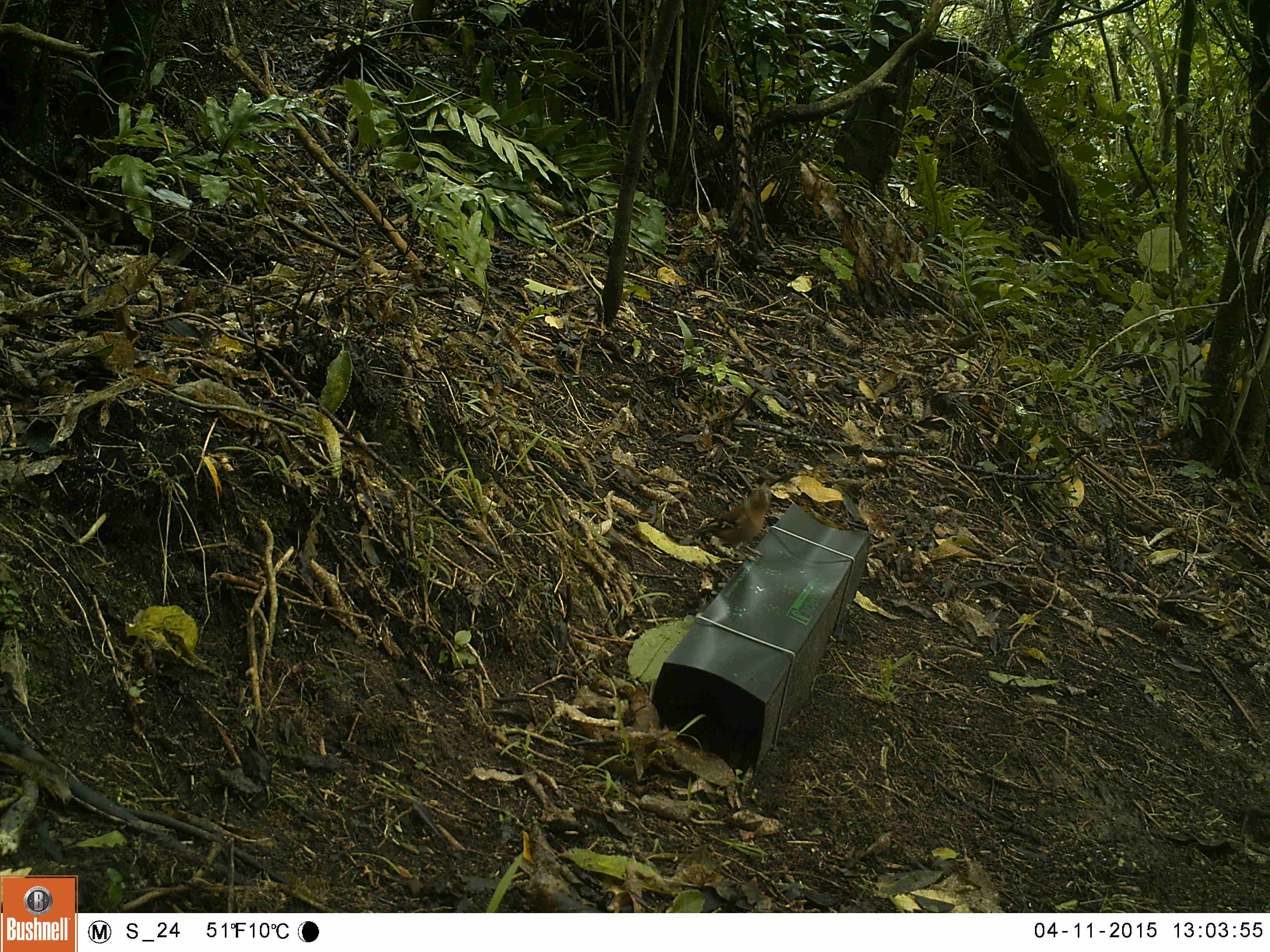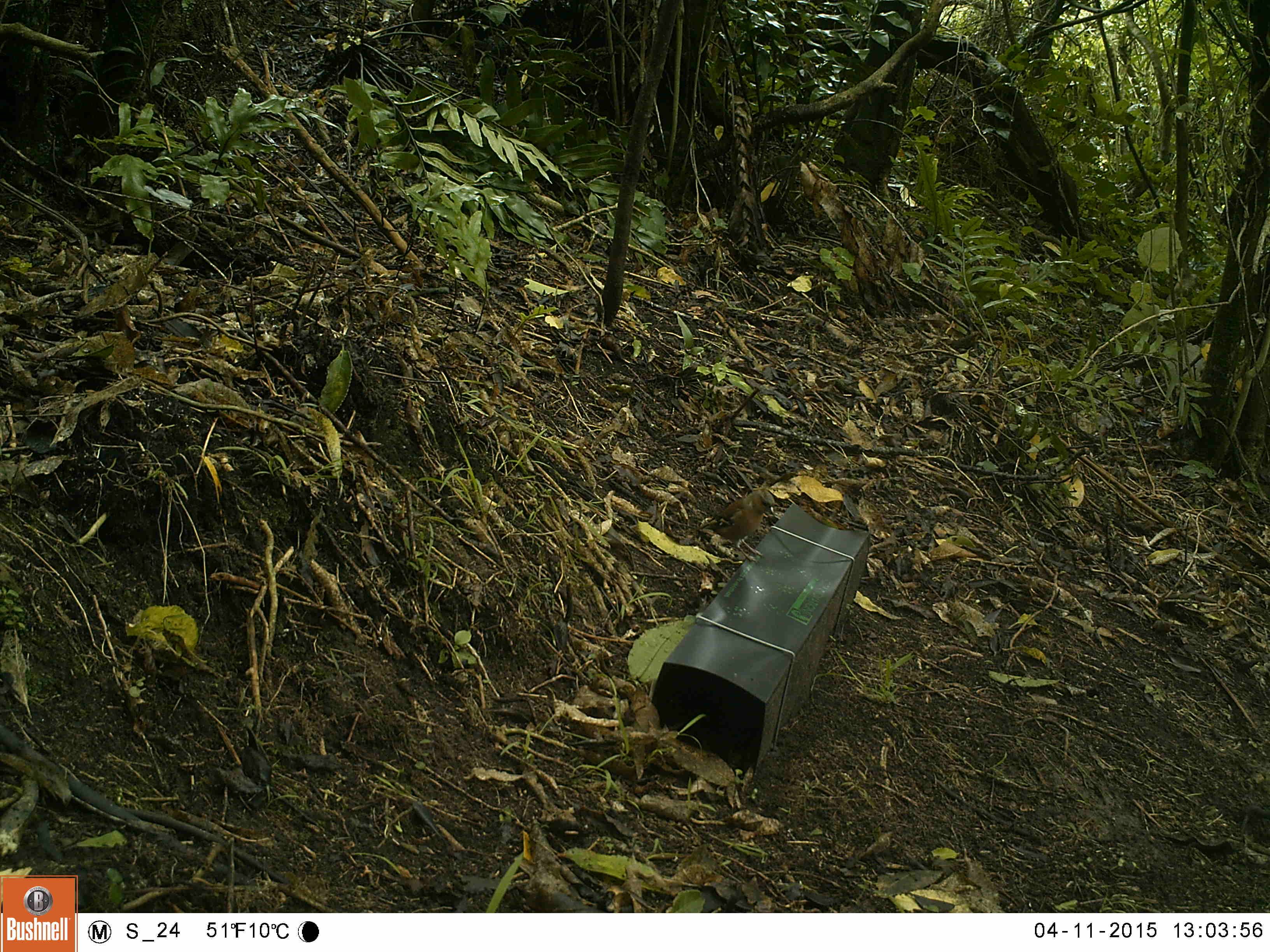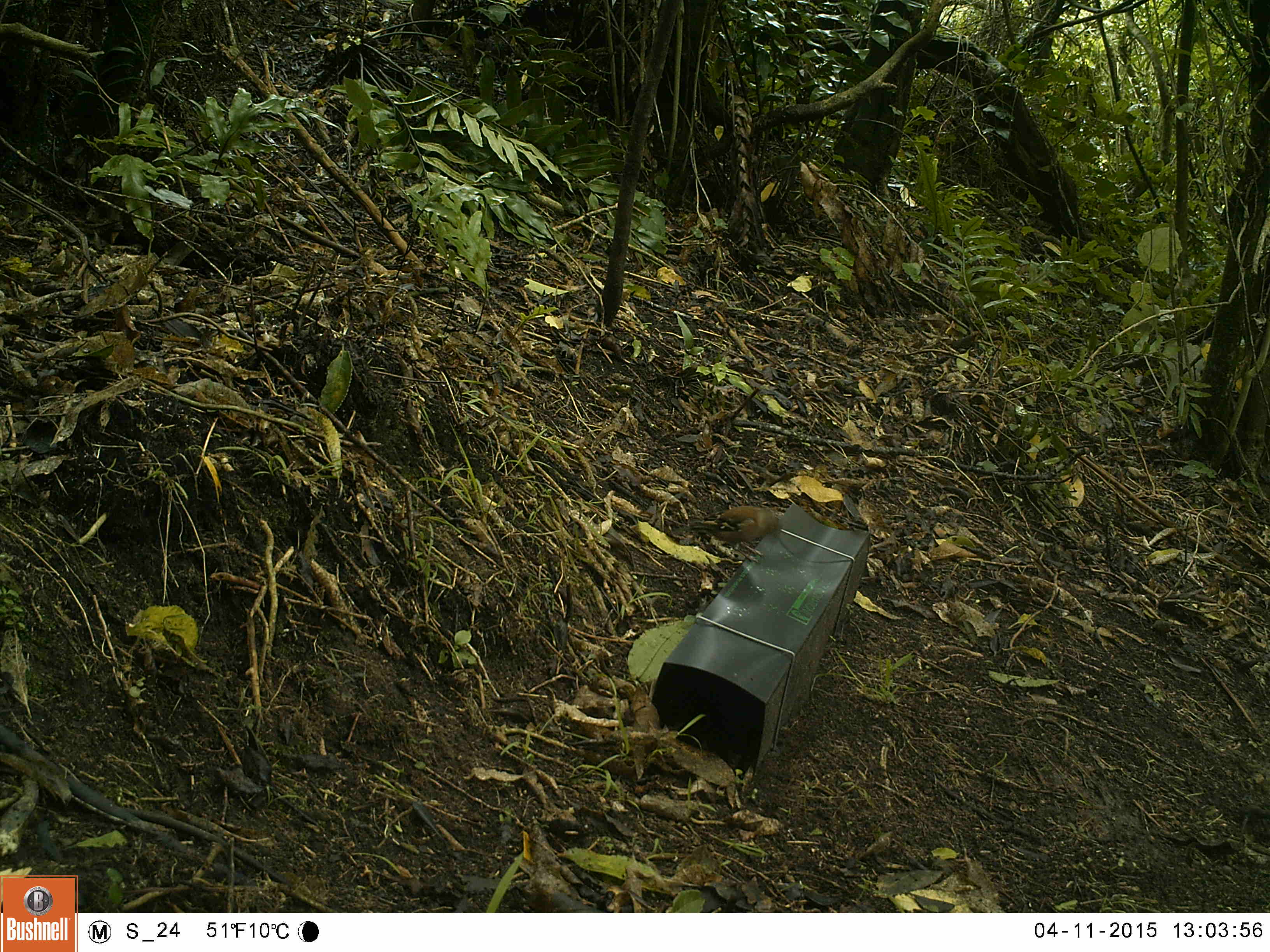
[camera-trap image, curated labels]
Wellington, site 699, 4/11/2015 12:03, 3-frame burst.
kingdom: Animalia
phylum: Chordata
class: Aves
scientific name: Aves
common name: bird